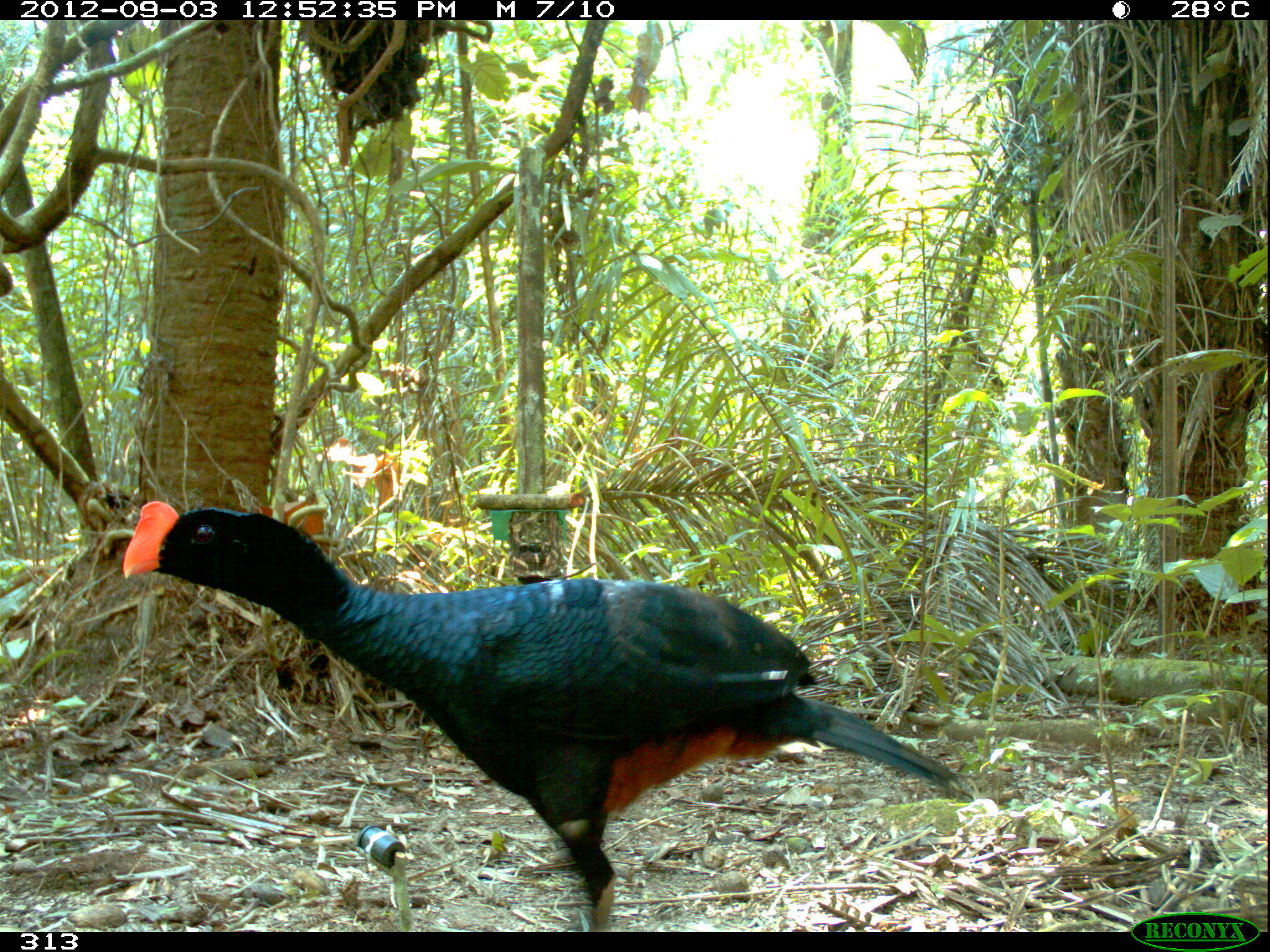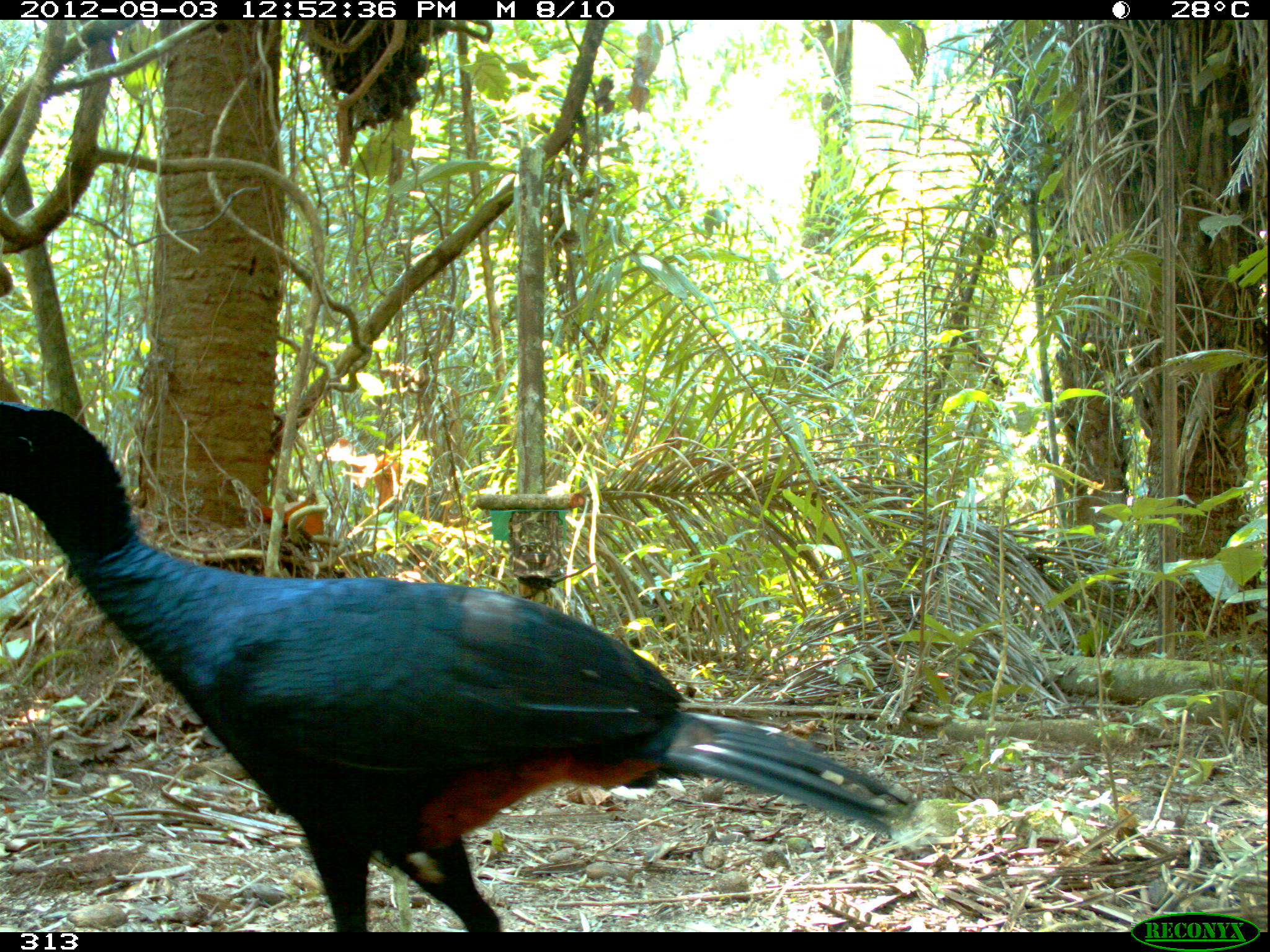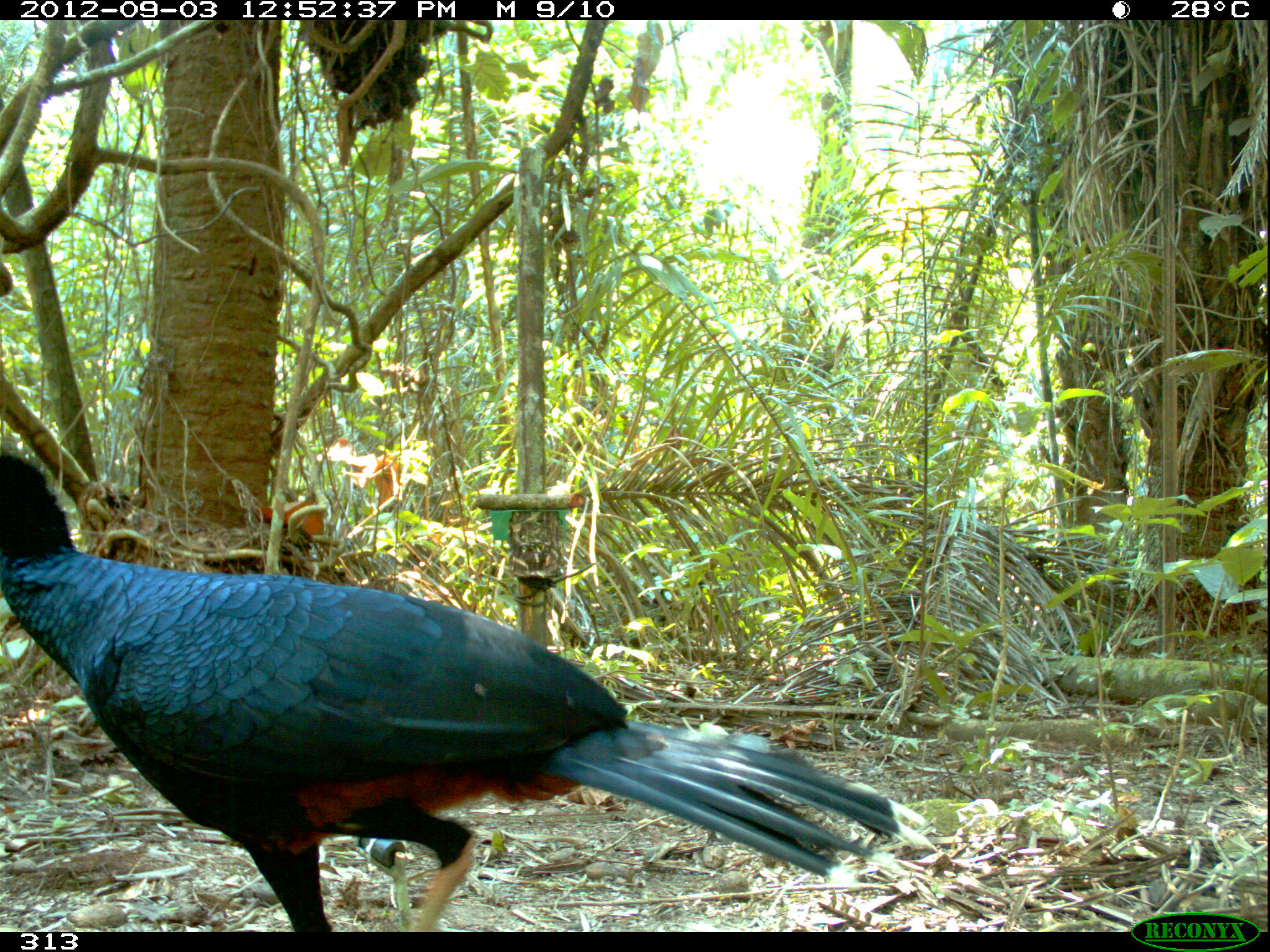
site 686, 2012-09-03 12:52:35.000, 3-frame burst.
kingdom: Animalia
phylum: Chordata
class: Aves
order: Galliformes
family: Cracidae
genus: Mitu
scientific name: Mitu tuberosum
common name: razor-billed curassow